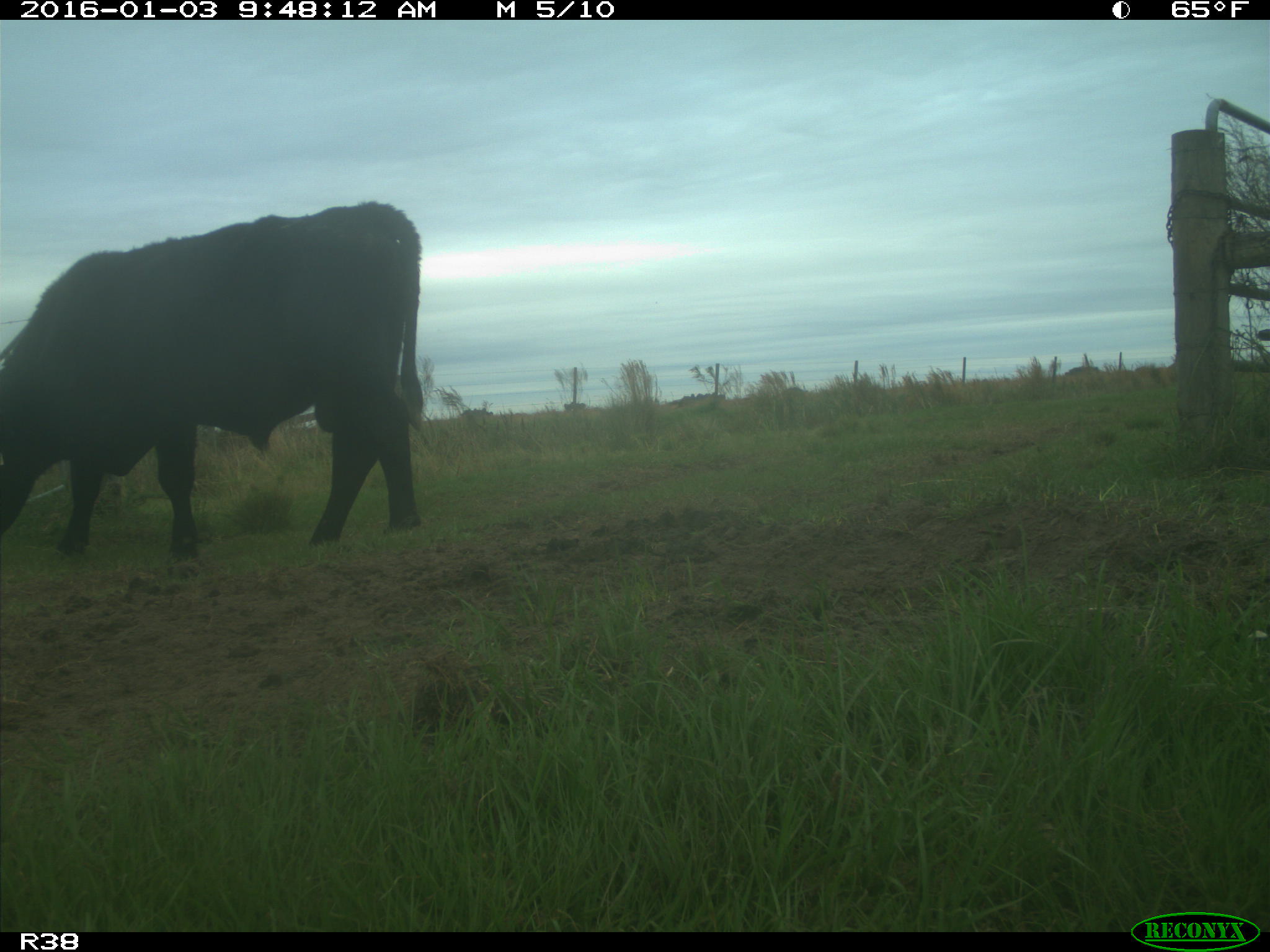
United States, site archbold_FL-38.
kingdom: Animalia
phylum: Chordata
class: Mammalia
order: Artiodactyla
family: Bovidae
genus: Bos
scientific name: Bos taurus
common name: domestic cow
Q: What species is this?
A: Bos taurus (domestic cow).